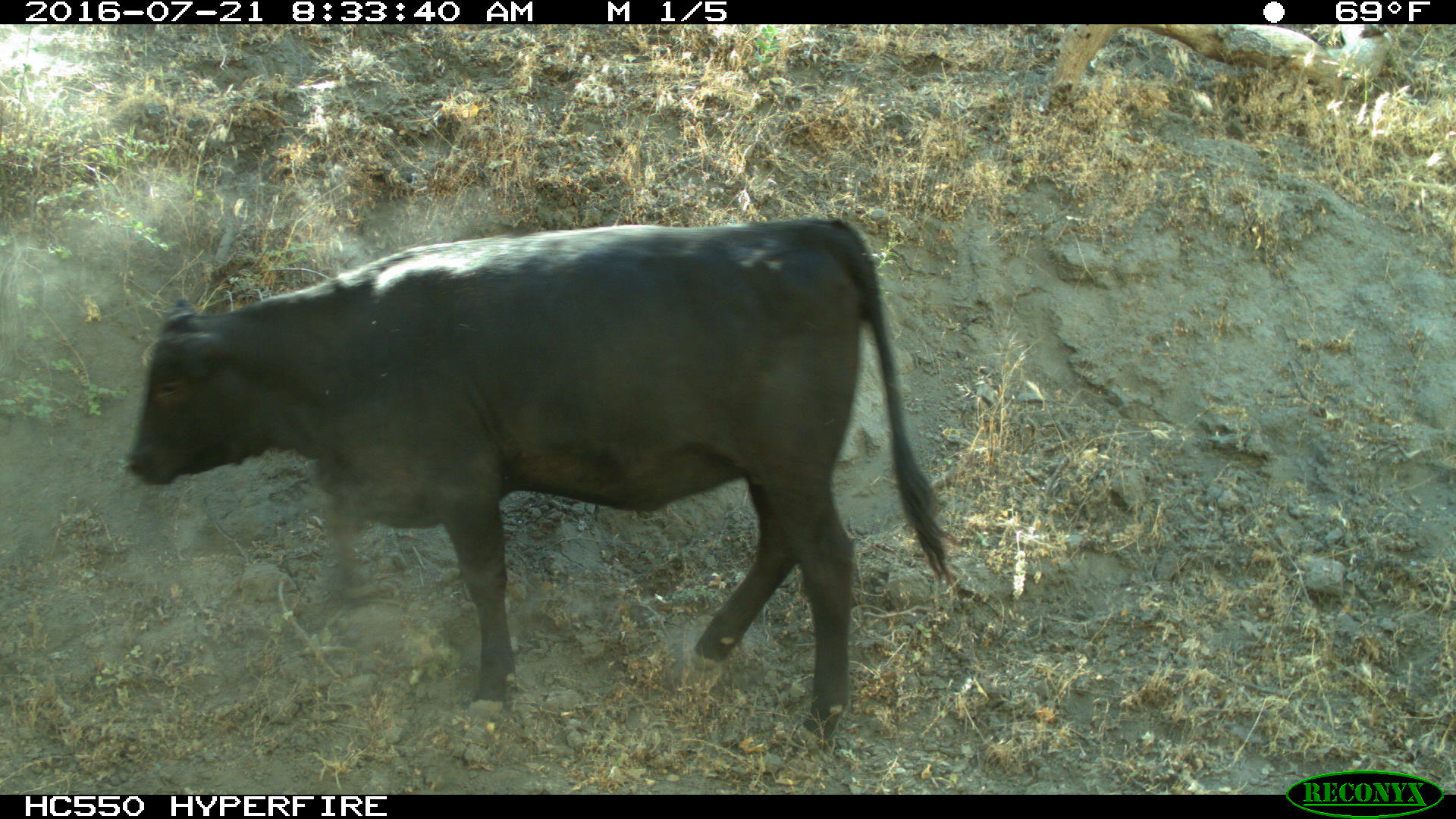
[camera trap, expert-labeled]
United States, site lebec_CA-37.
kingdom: Animalia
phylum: Chordata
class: Mammalia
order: Artiodactyla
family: Bovidae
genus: Bos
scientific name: Bos taurus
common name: domestic cow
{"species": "Bos taurus (domestic cow)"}